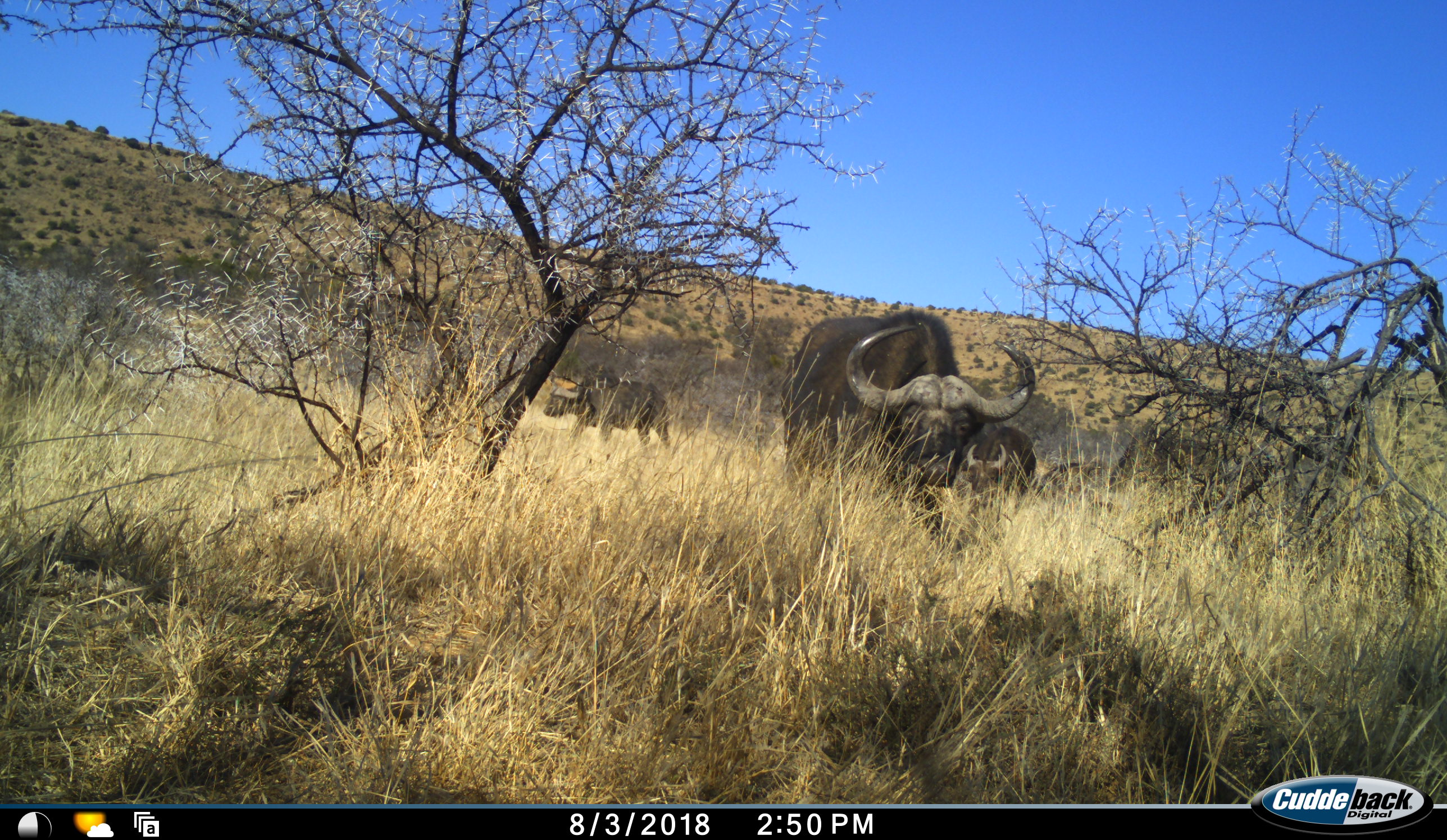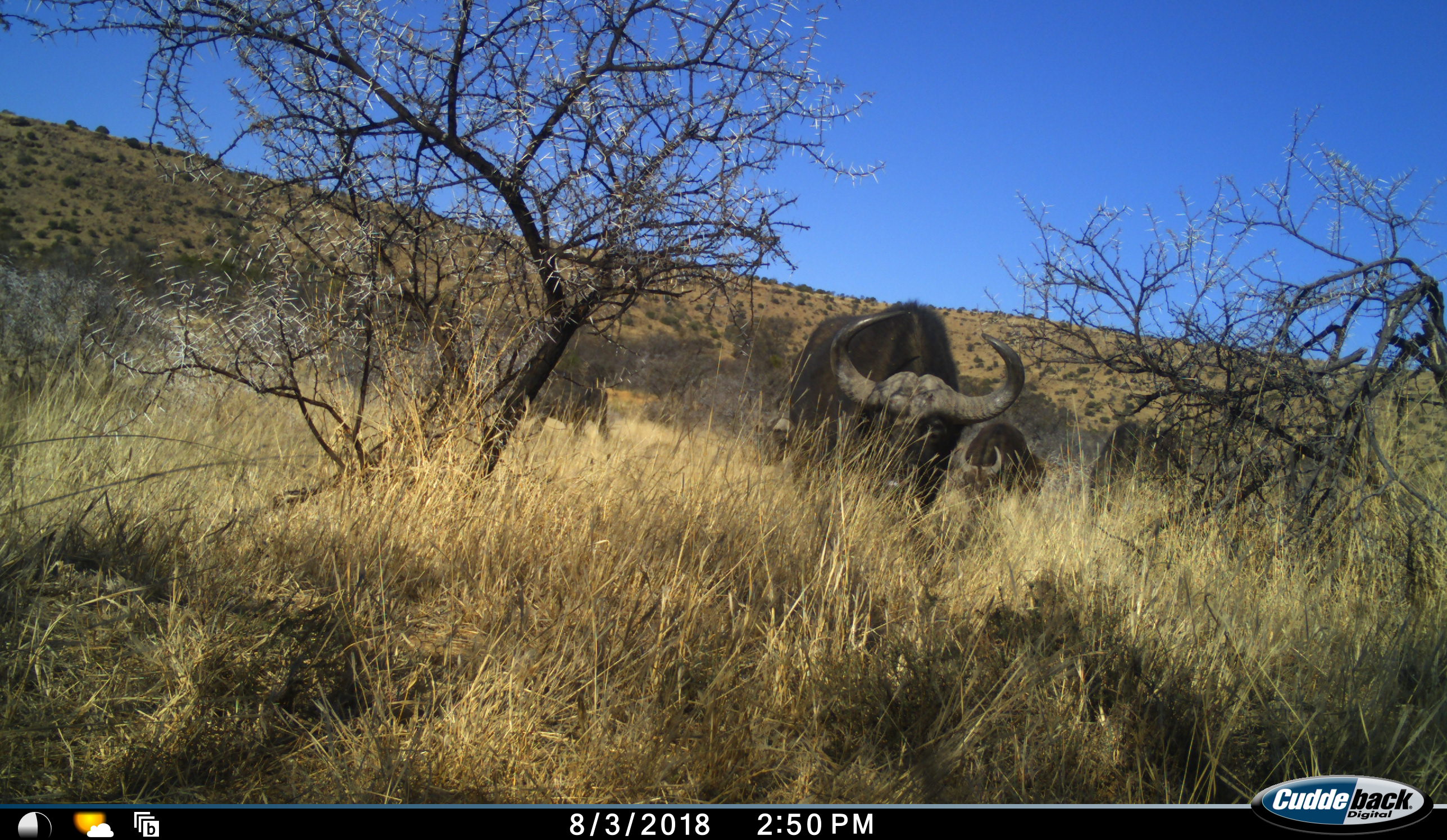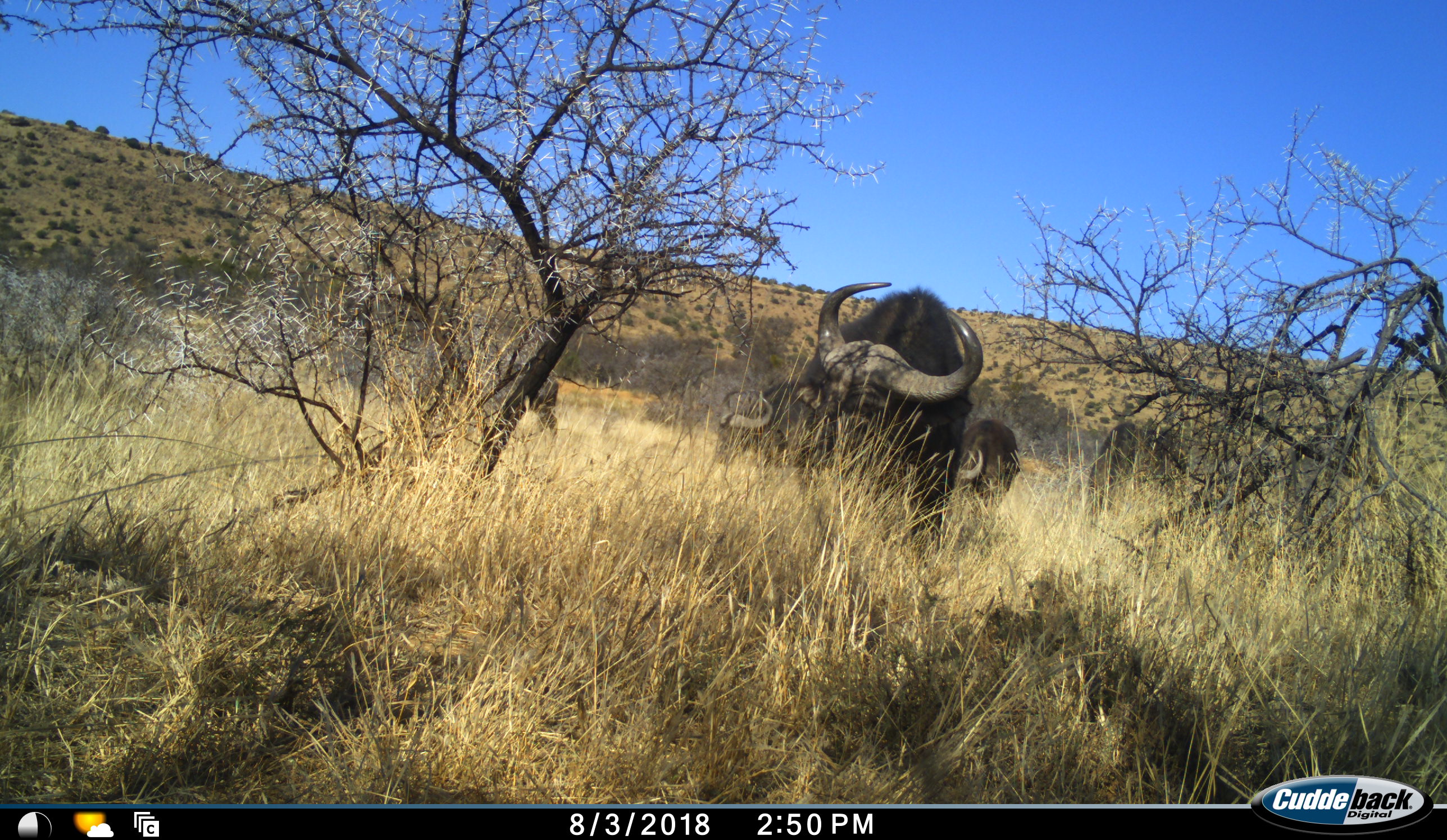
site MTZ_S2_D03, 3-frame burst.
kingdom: Animalia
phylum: Chordata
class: Mammalia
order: Artiodactyla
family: Bovidae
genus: Syncerus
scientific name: Syncerus caffer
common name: african buffalo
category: buffalo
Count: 4.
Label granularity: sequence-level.